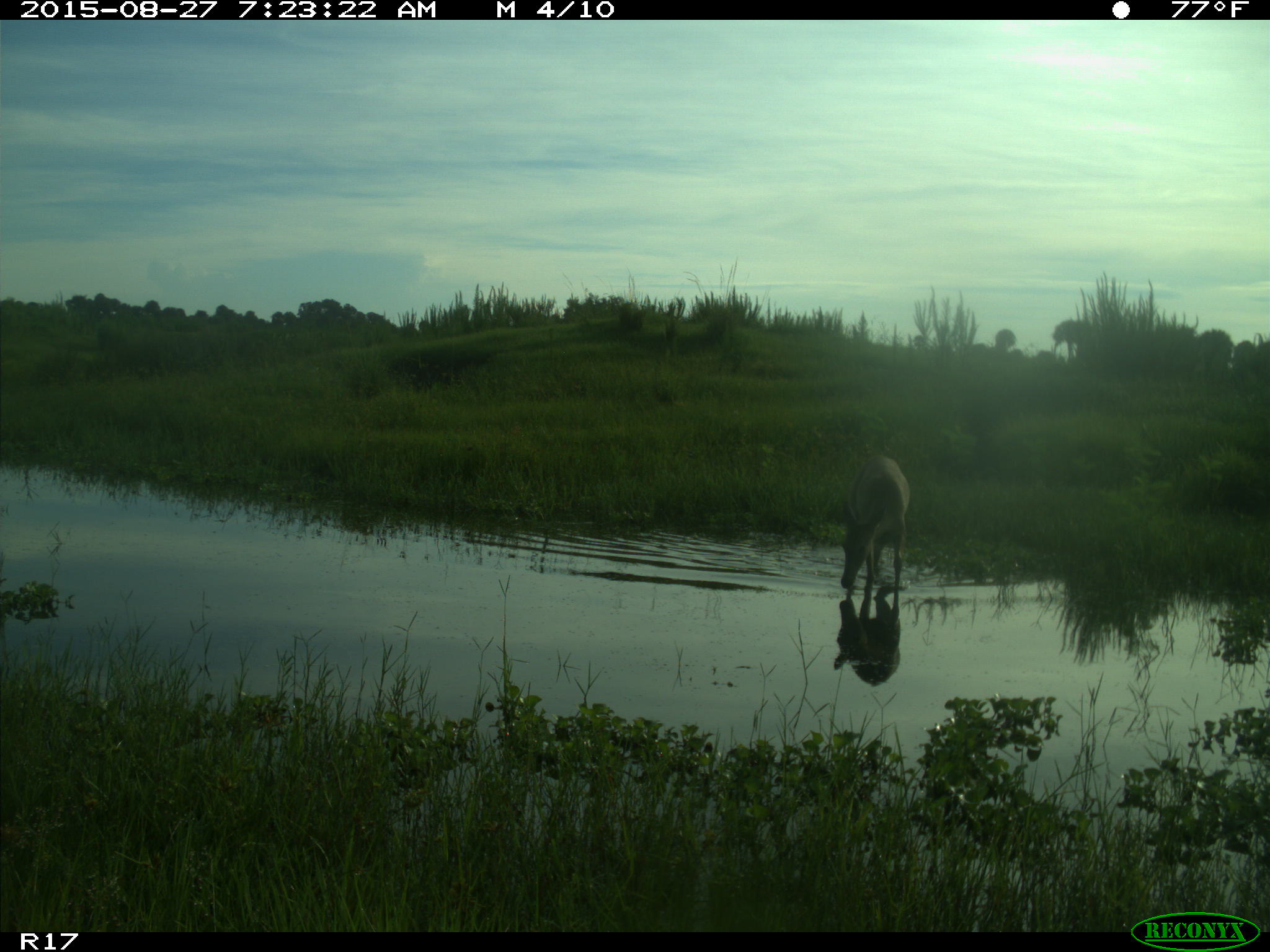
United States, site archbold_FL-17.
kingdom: Animalia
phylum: Chordata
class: Mammalia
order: Artiodactyla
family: Cervidae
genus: Odocoileus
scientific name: Odocoileus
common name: deer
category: unidentified deer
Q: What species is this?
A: Unidentified deer (deer) (Odocoileus).